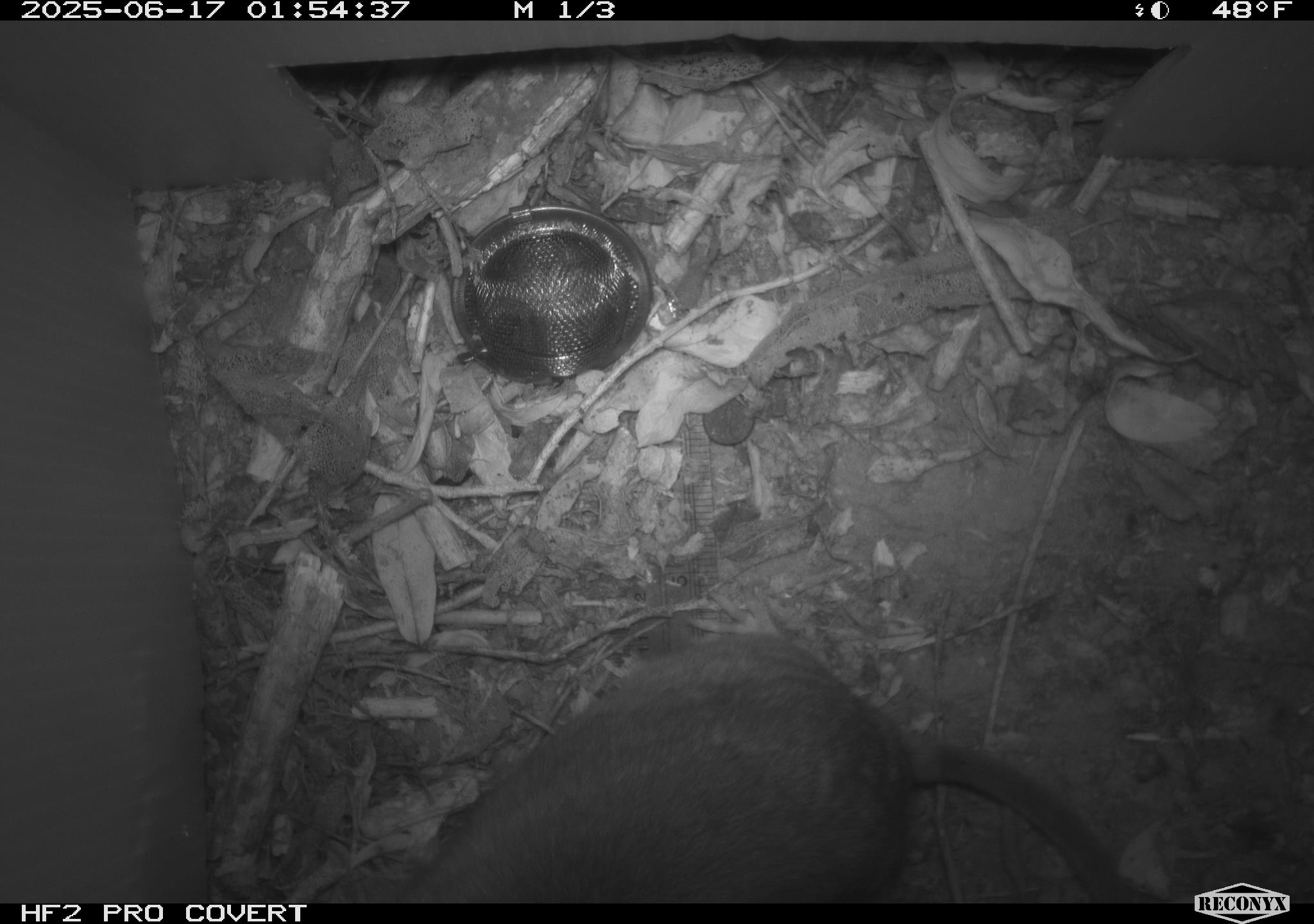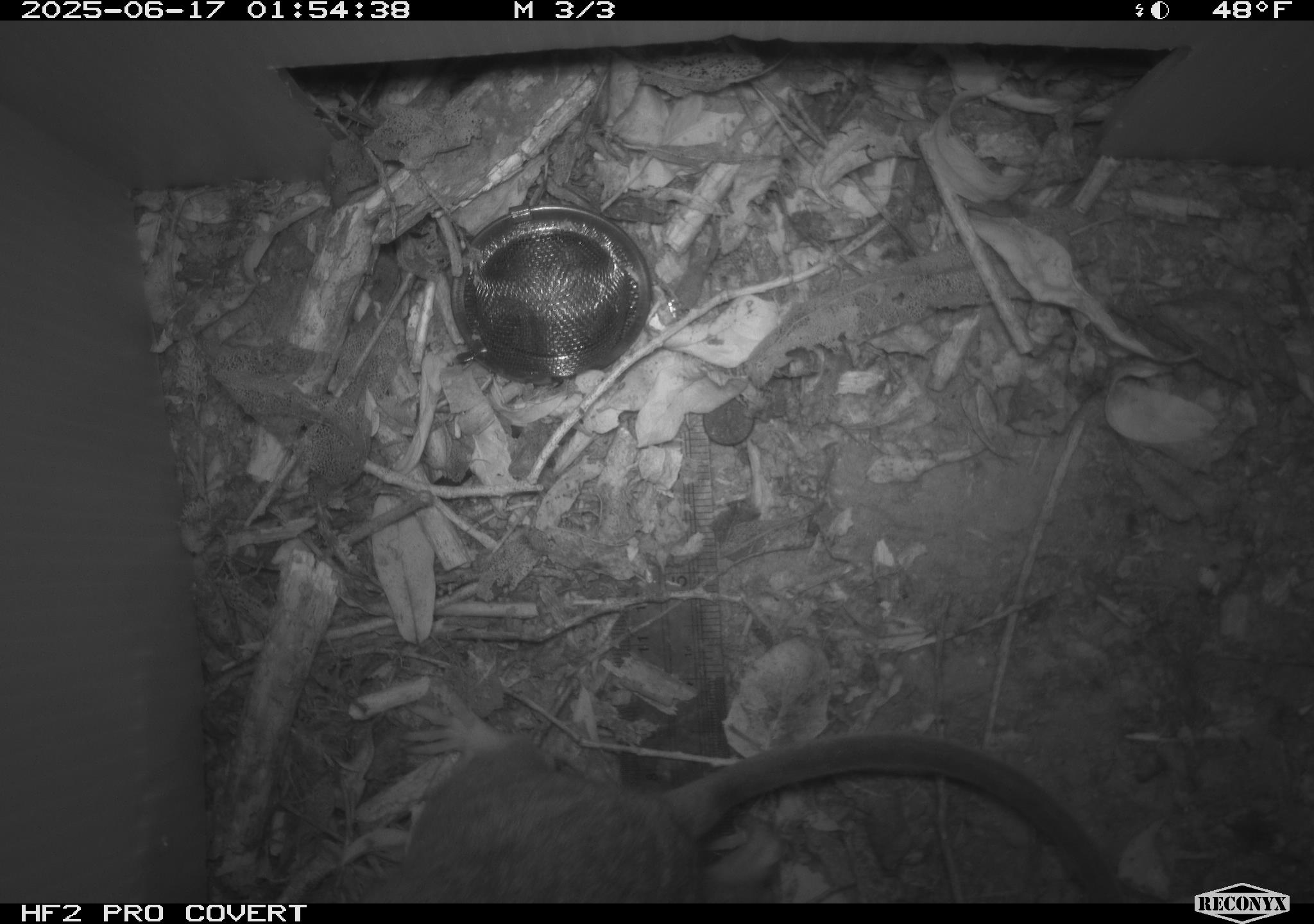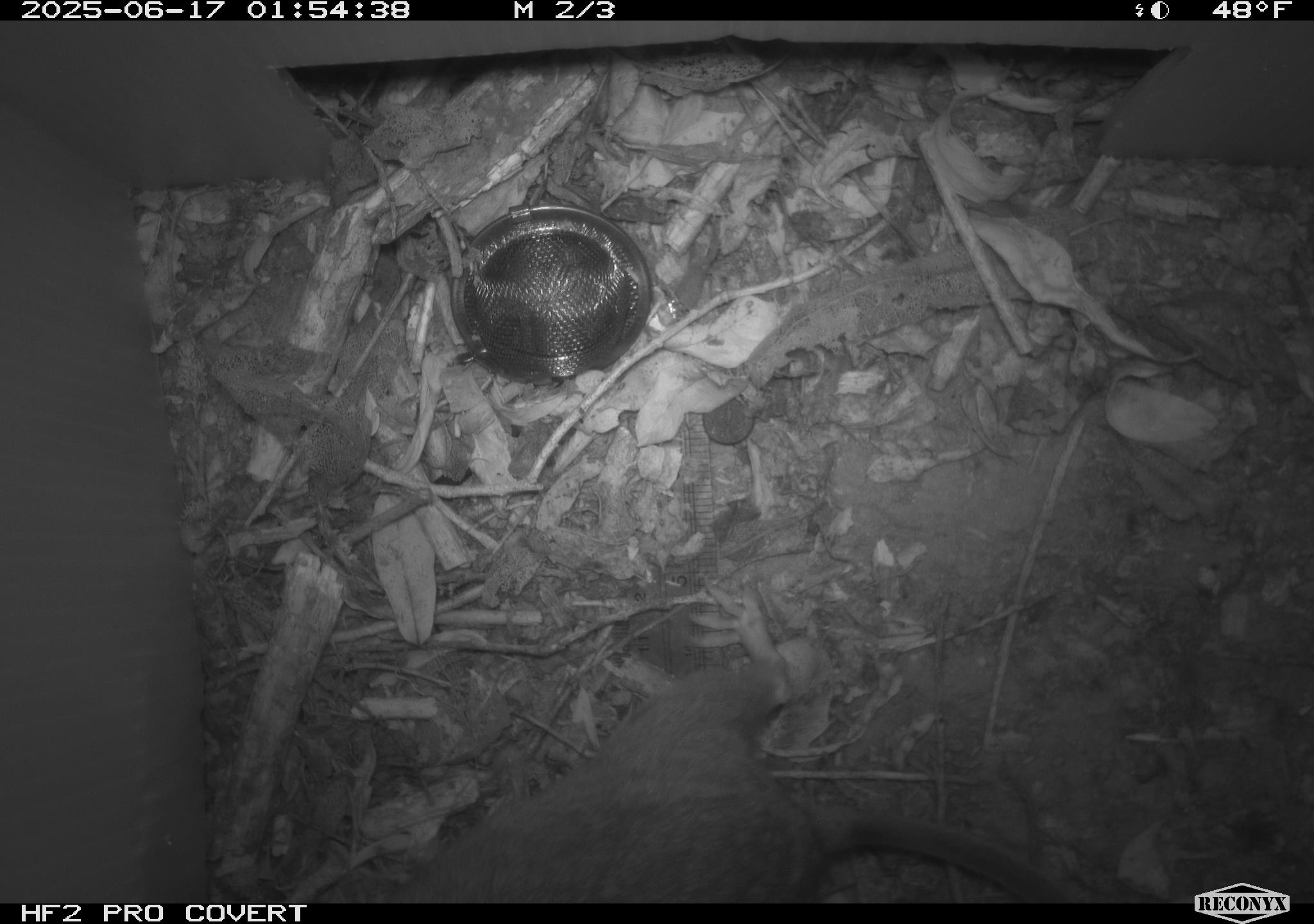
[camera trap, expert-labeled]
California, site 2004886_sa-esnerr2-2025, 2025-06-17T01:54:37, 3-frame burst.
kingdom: Animalia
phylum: Chordata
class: Mammalia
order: Rodentia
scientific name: Rodentia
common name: rodent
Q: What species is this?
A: Rodent (Rodentia).